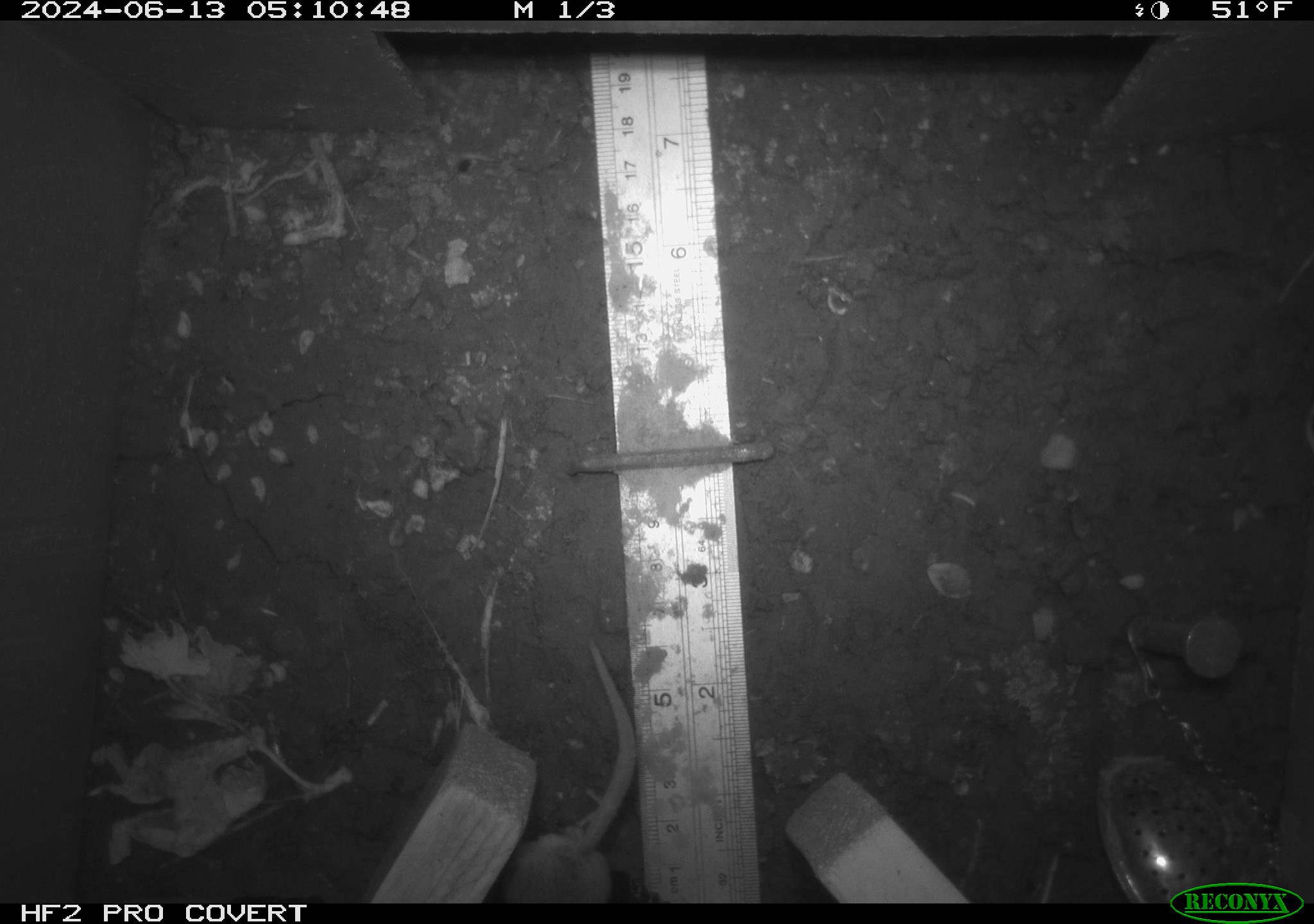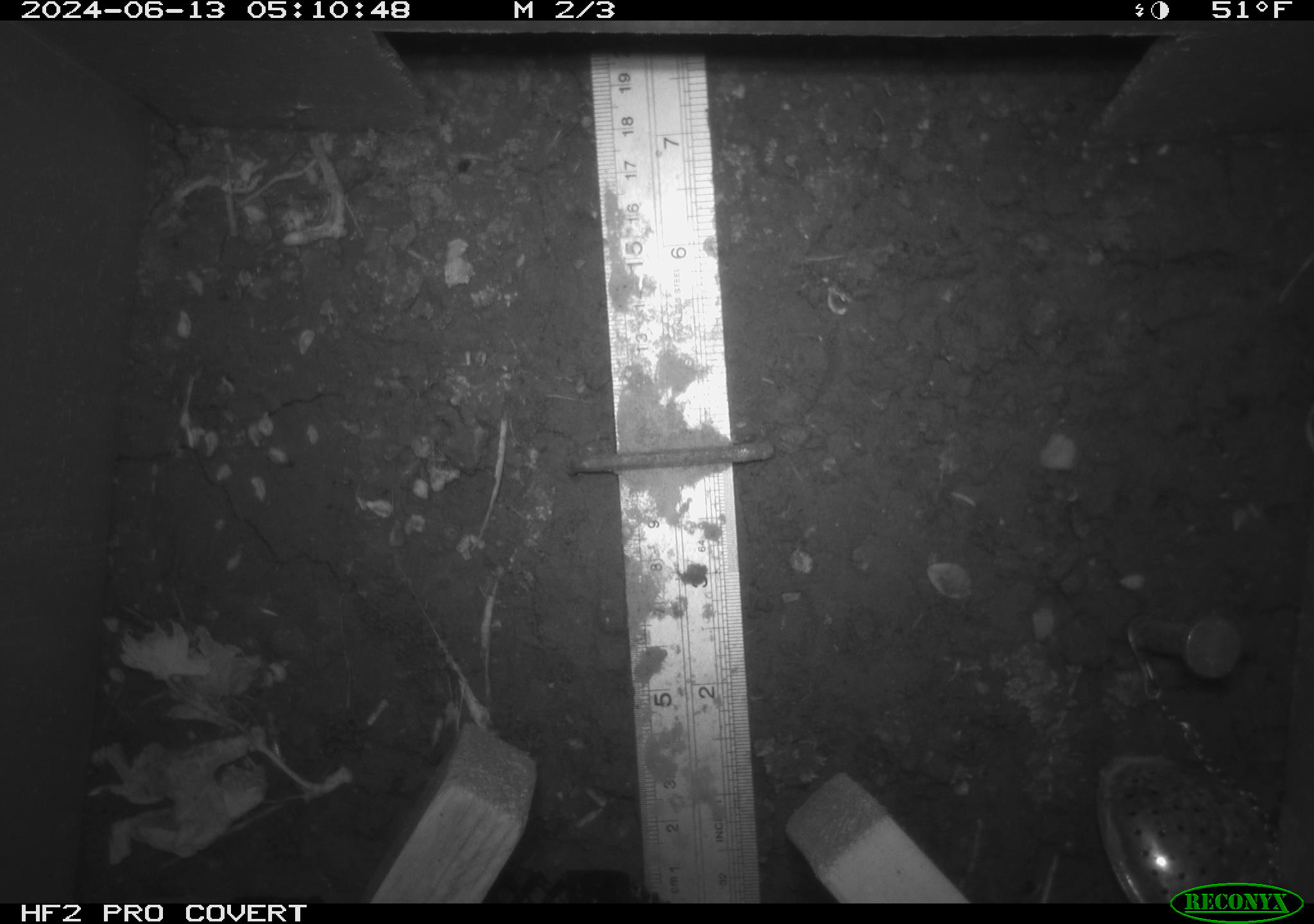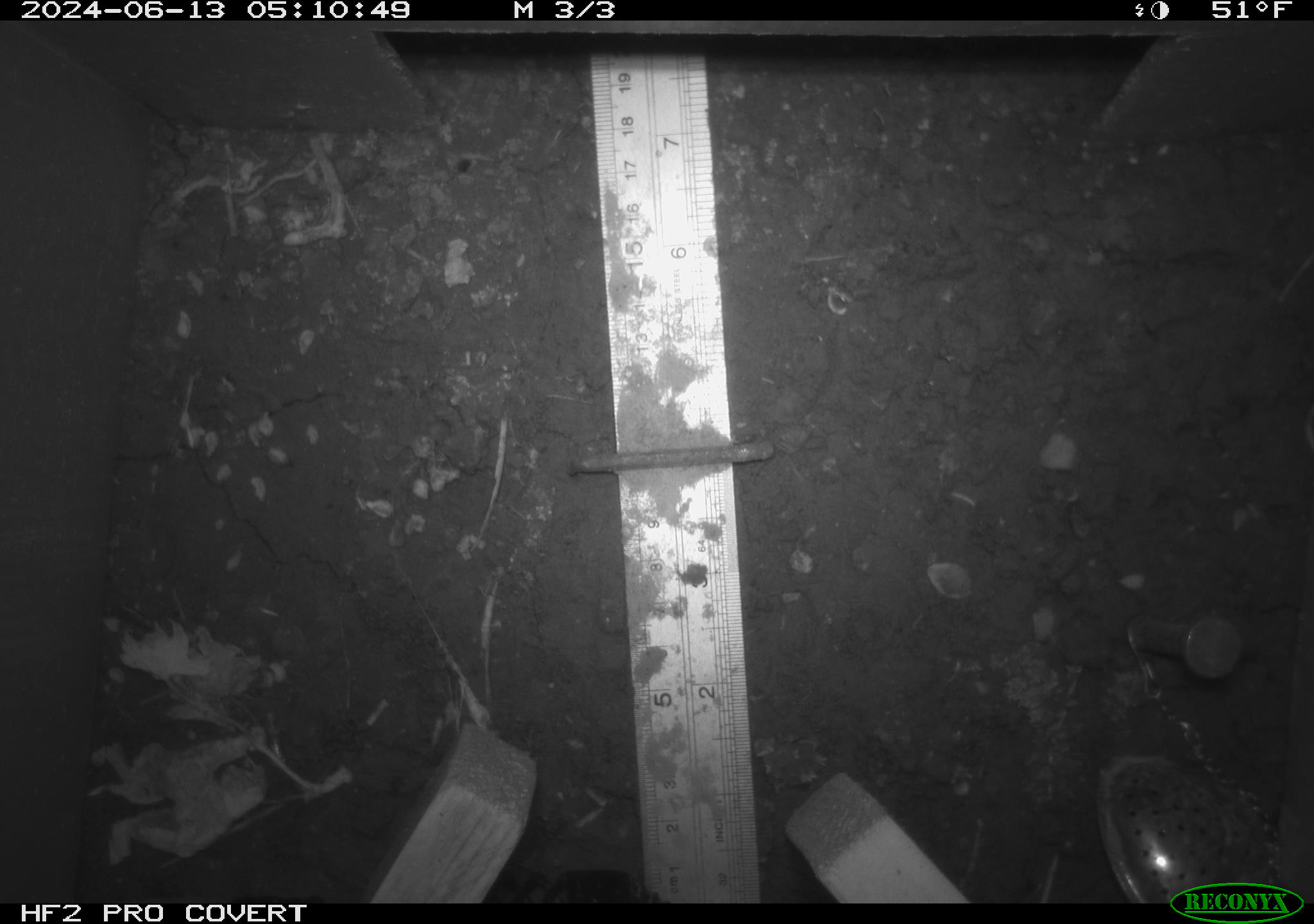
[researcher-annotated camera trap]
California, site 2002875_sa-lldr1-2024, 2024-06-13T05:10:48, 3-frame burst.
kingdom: Animalia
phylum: Chordata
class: Mammalia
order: Rodentia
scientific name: Rodentia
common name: rodent